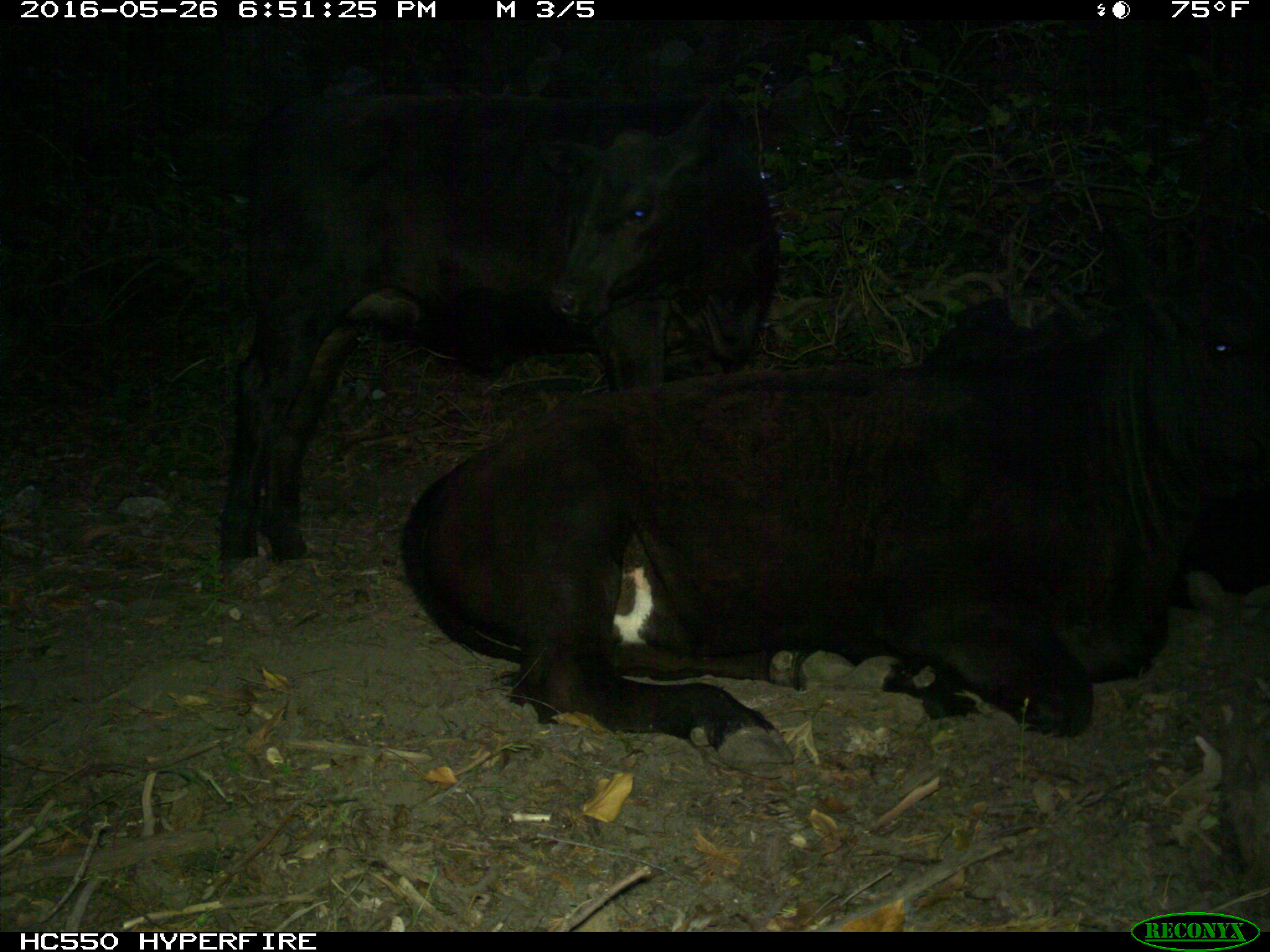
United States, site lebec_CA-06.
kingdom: Animalia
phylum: Chordata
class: Mammalia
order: Artiodactyla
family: Bovidae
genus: Bos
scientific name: Bos taurus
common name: domestic cow